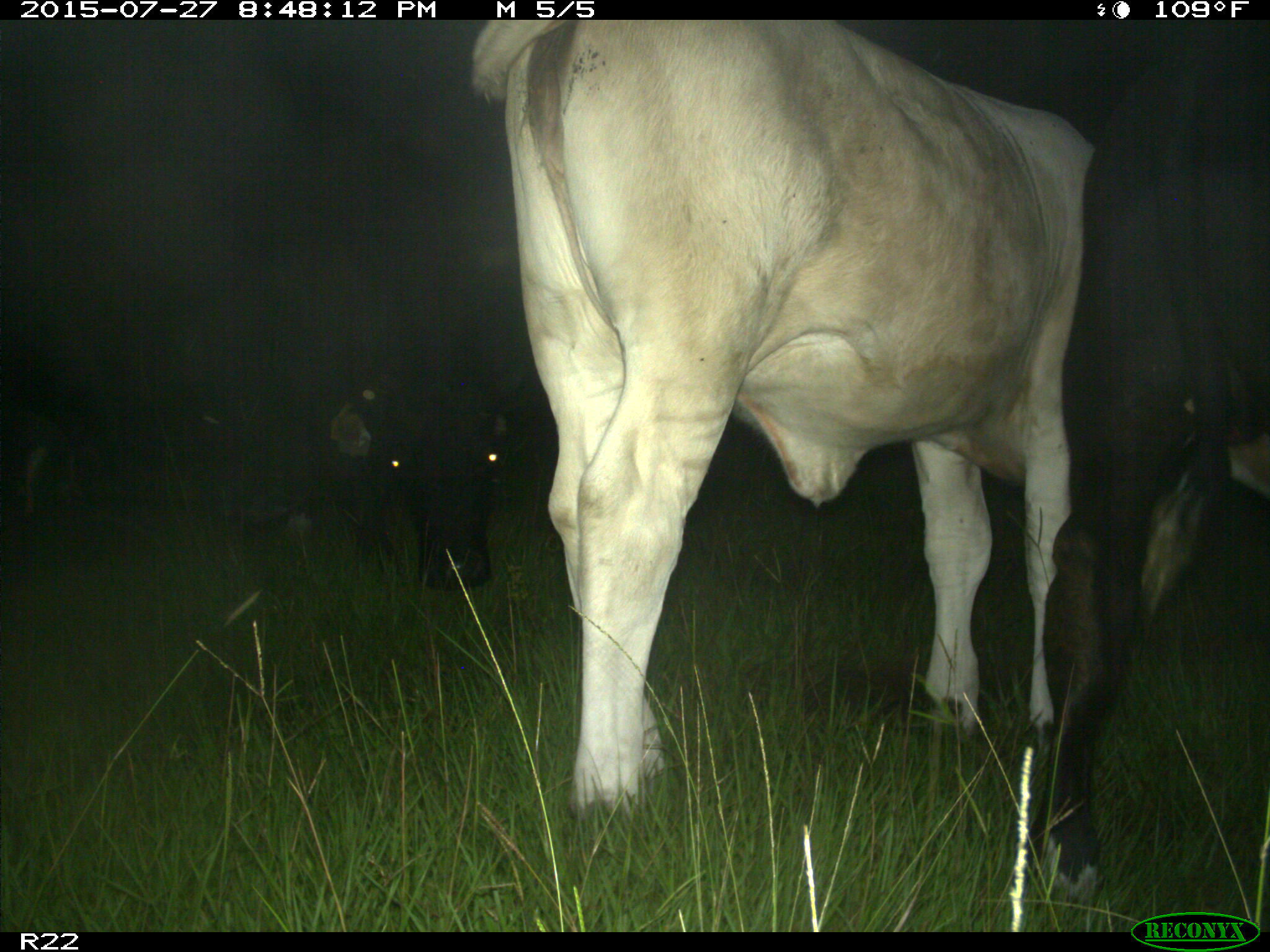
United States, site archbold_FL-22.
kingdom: Animalia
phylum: Chordata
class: Mammalia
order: Artiodactyla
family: Bovidae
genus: Bos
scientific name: Bos taurus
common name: domestic cow